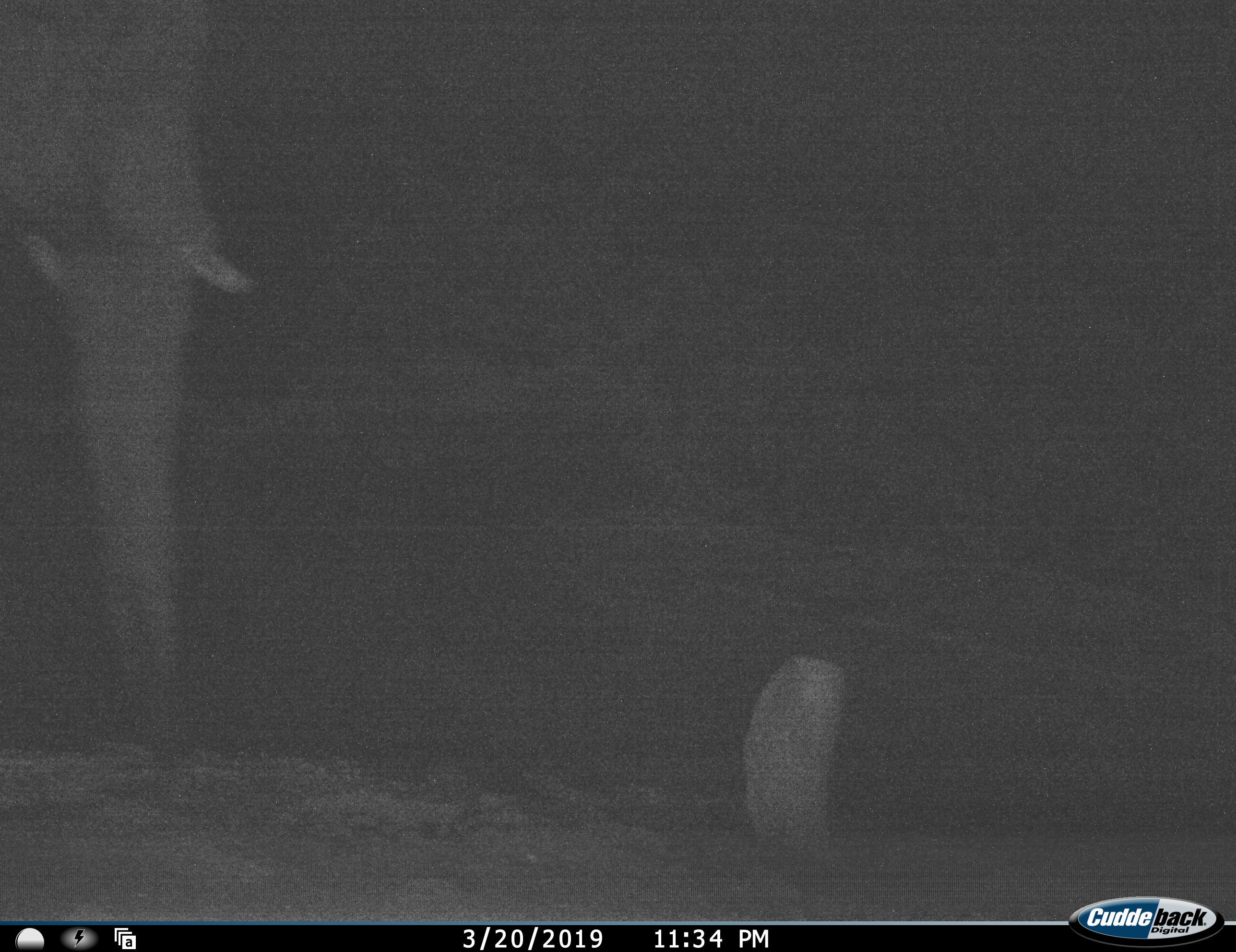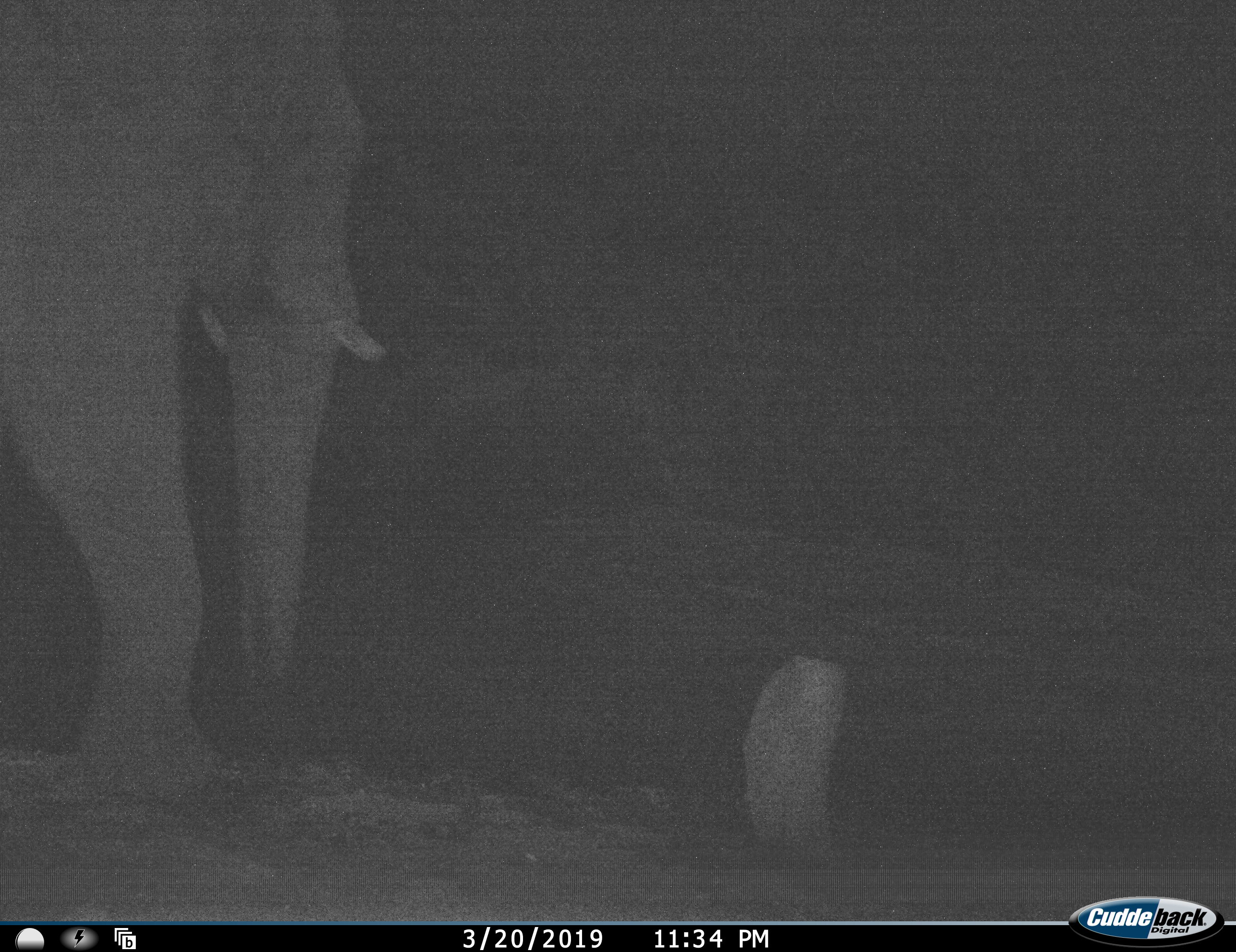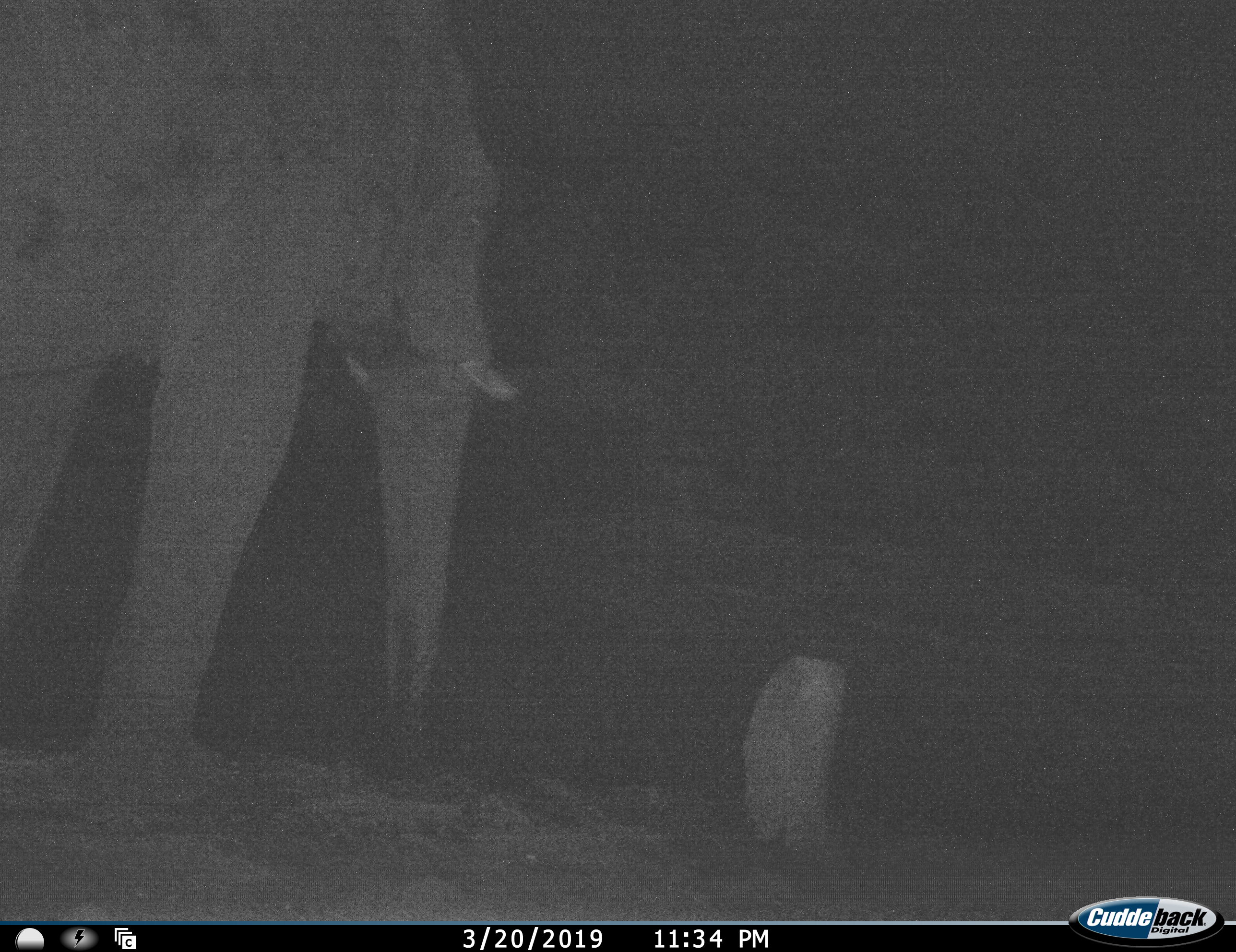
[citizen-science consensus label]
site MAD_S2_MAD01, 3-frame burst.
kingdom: Animalia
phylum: Chordata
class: Mammalia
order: Proboscidea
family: Elephantidae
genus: Loxodonta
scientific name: Loxodonta africana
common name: african bush elephant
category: elephant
Elephant (african bush elephant) (Loxodonta africana), count 1. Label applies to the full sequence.